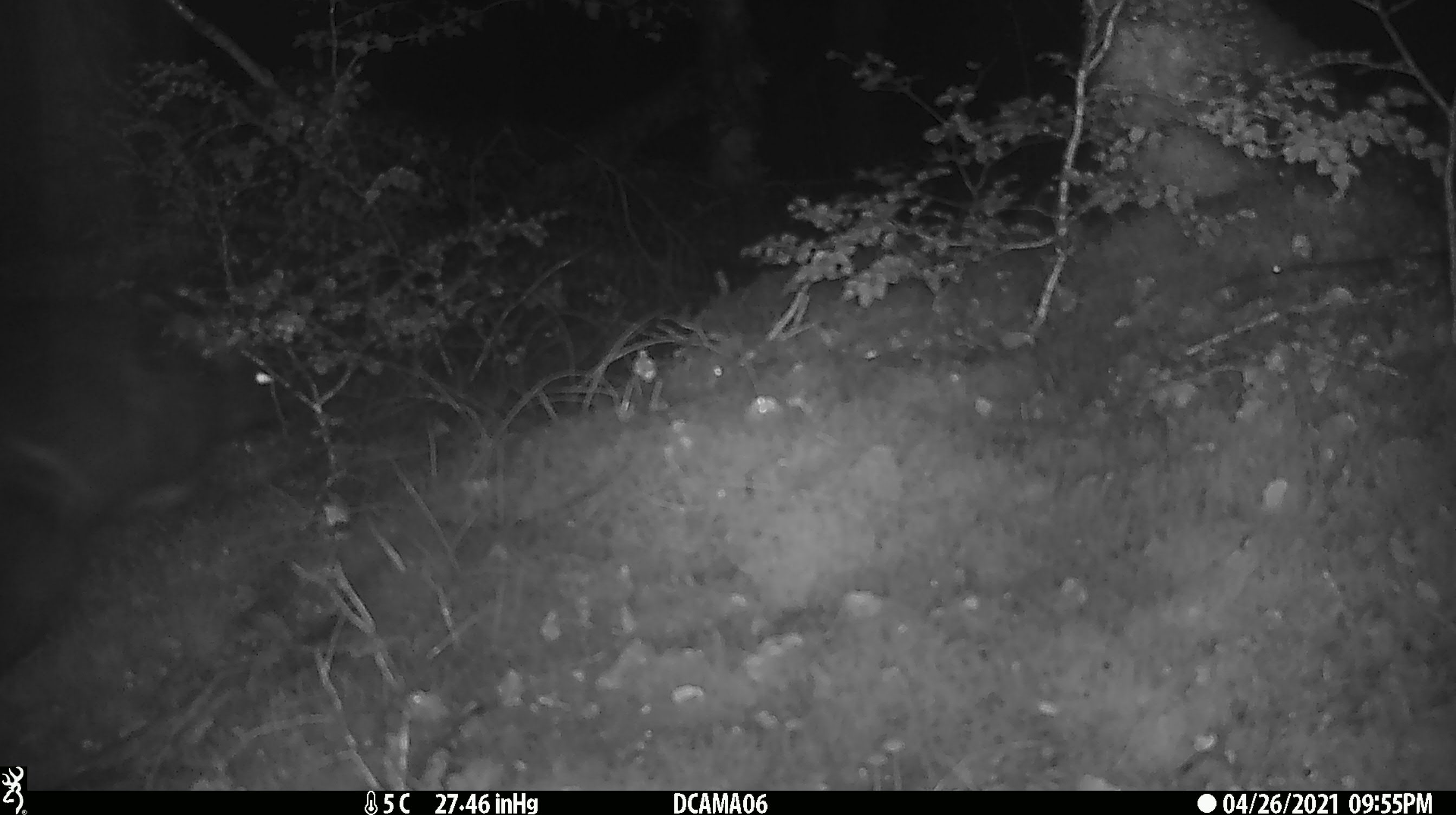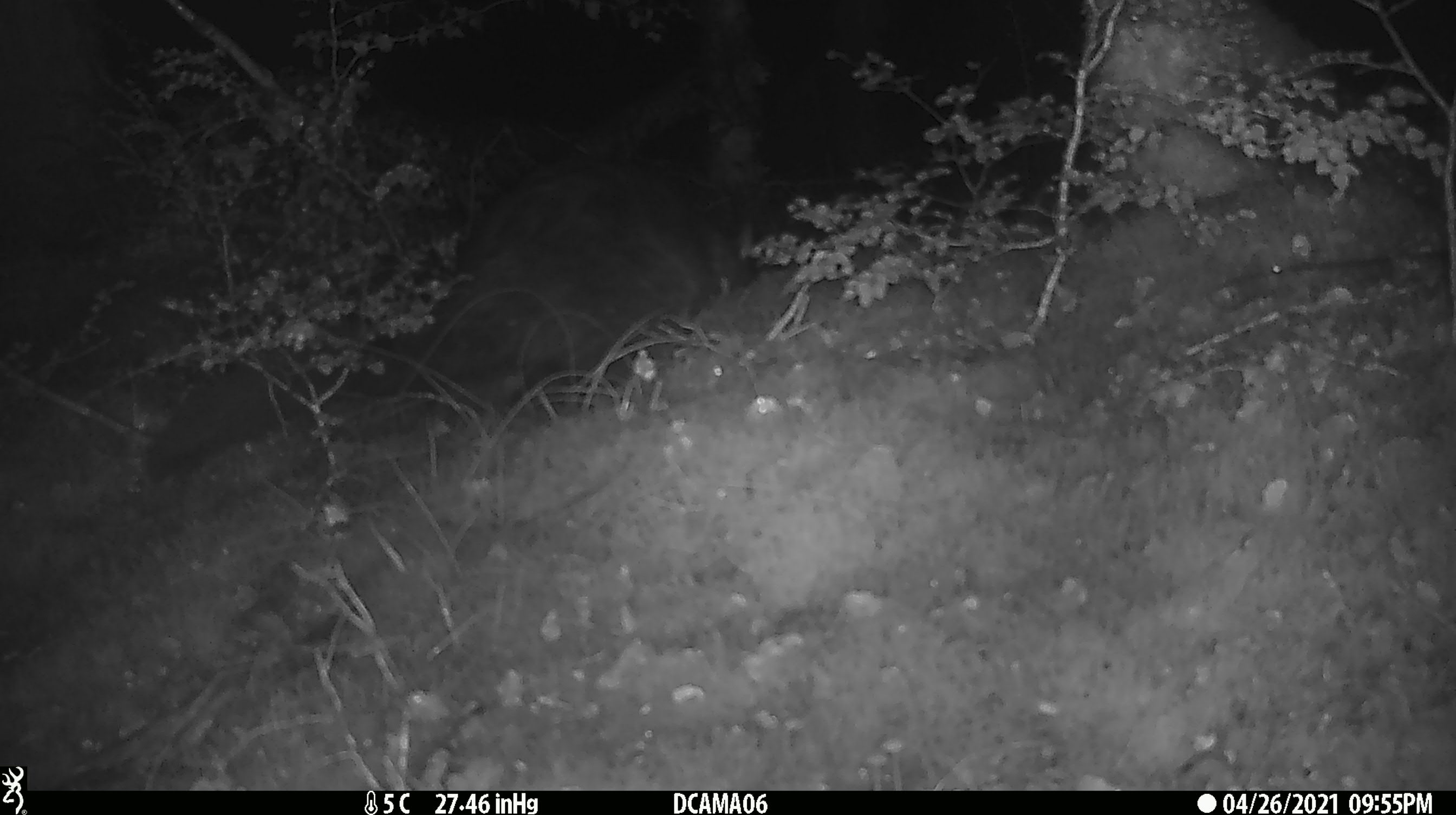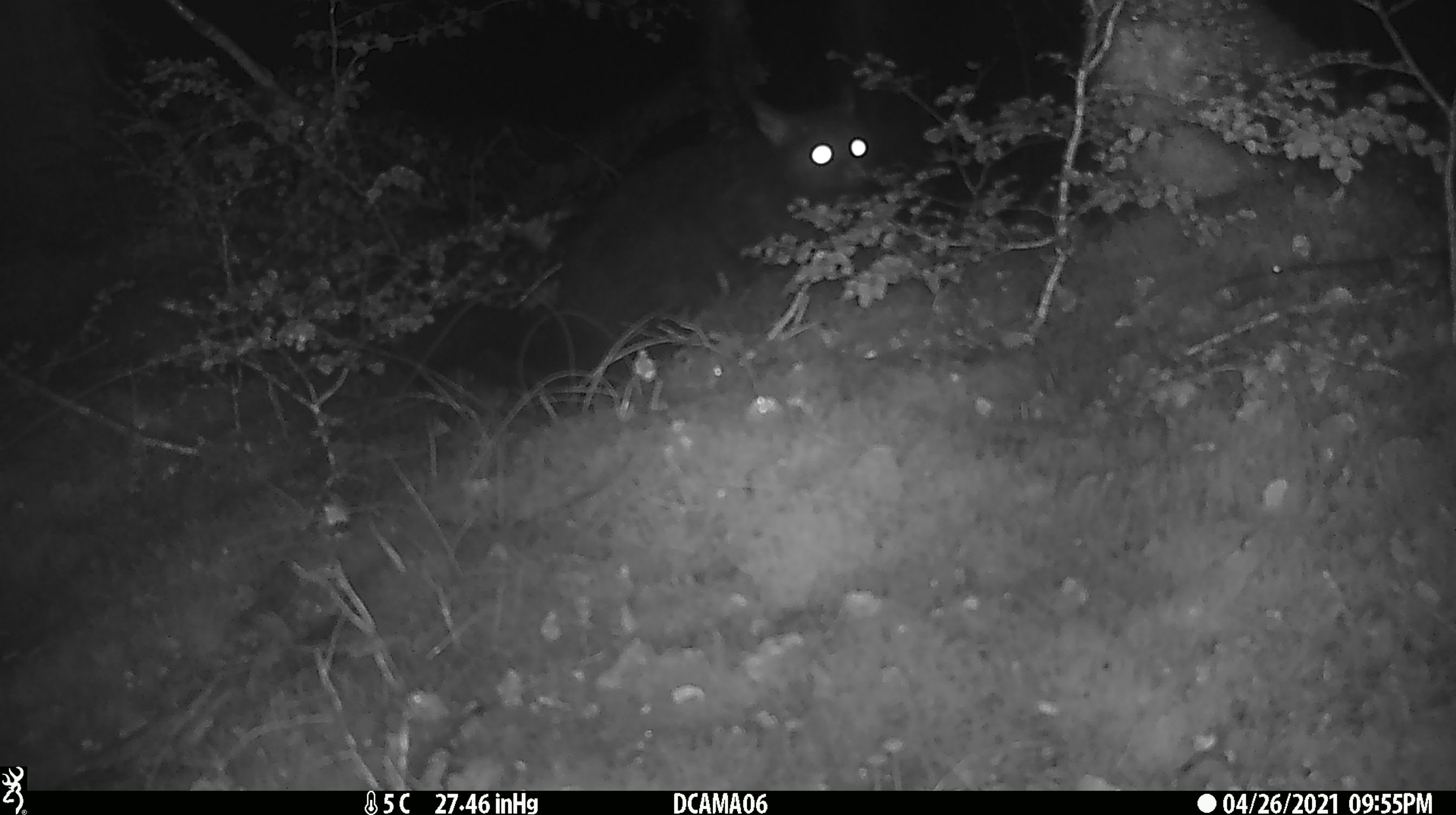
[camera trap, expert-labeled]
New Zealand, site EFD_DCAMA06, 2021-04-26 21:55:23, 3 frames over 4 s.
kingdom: Animalia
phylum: Chordata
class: Mammalia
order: Diprotodontia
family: Phalangeridae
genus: Trichosurus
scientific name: Trichosurus vulpecula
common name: common brushtail possum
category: possum